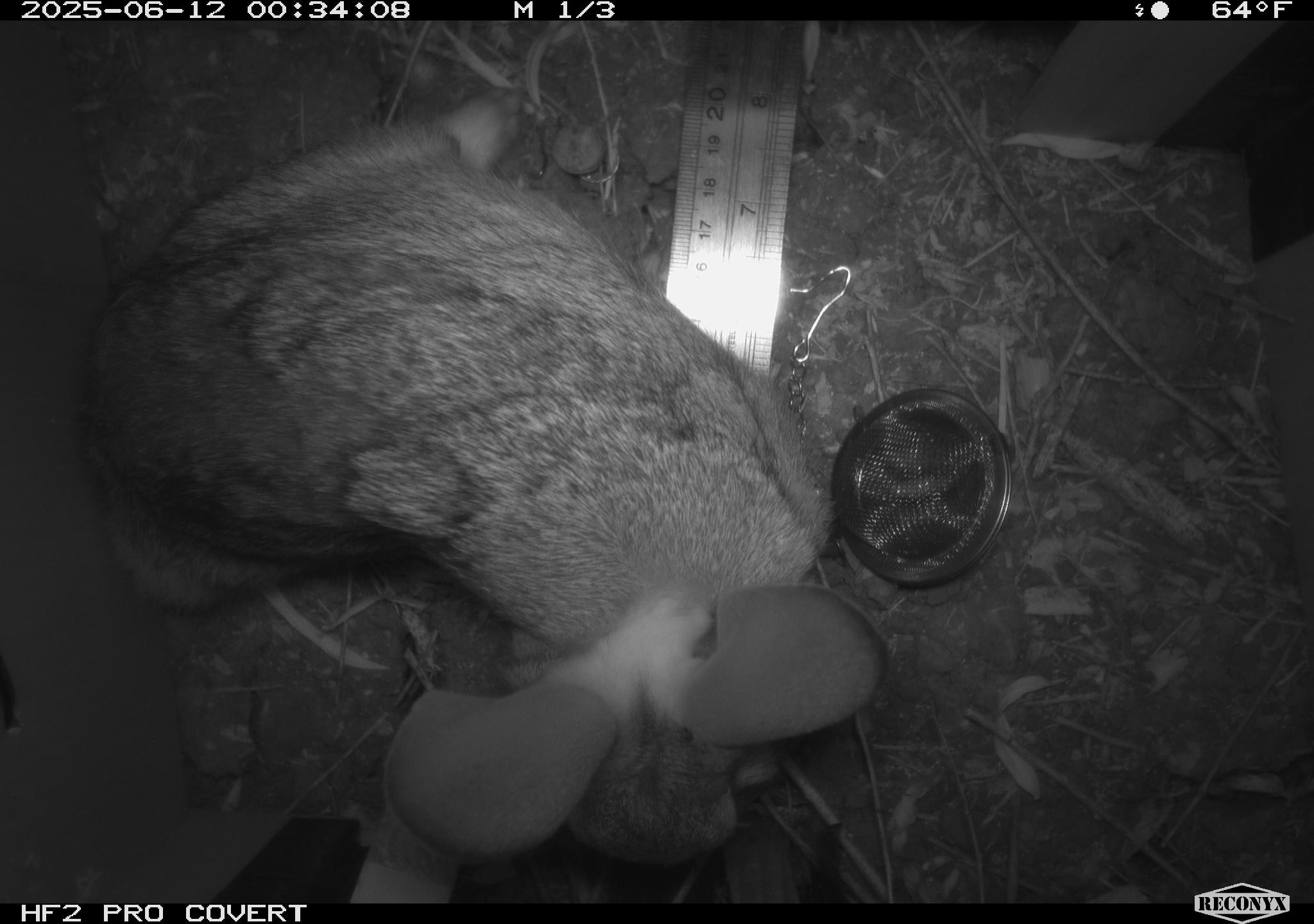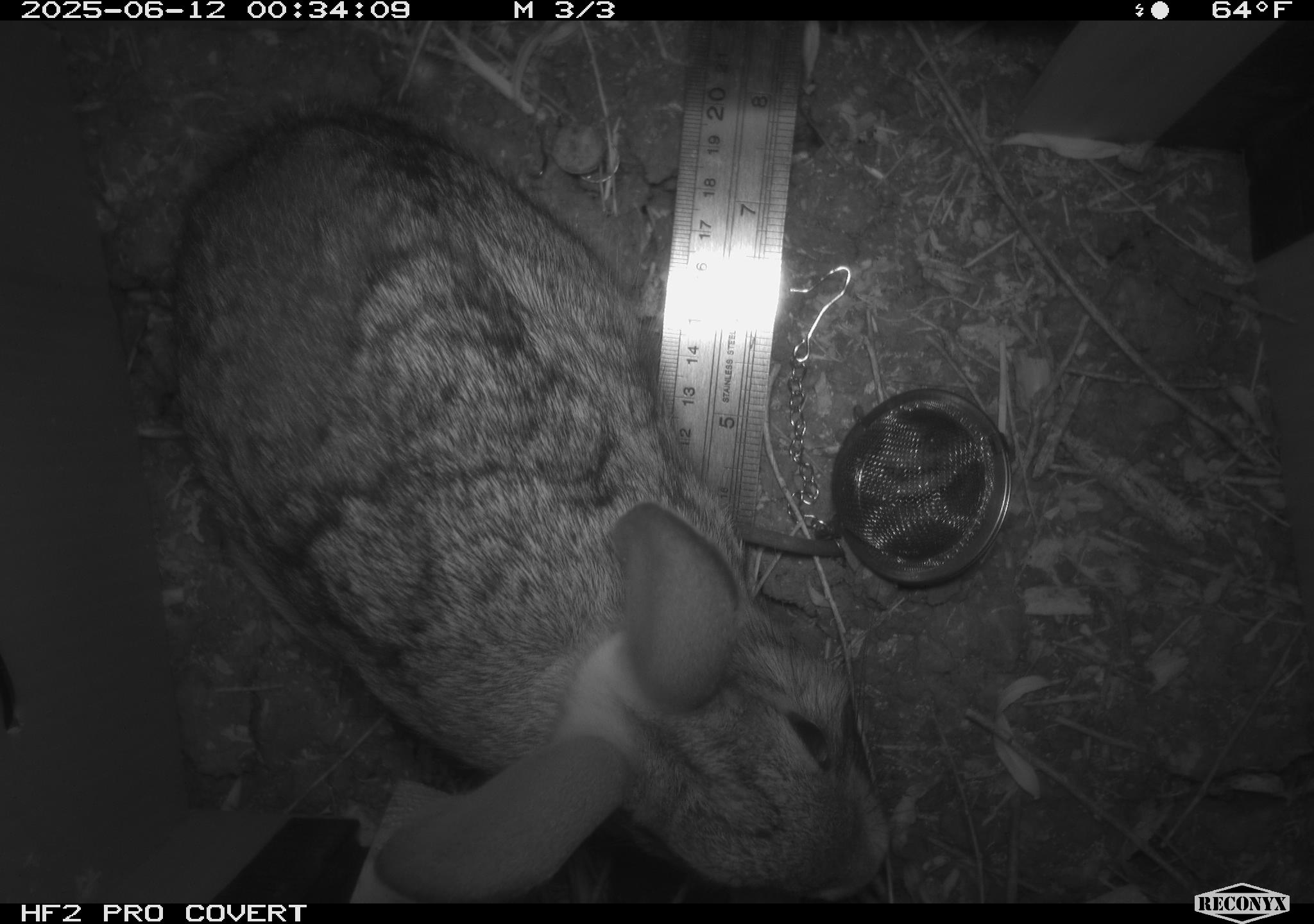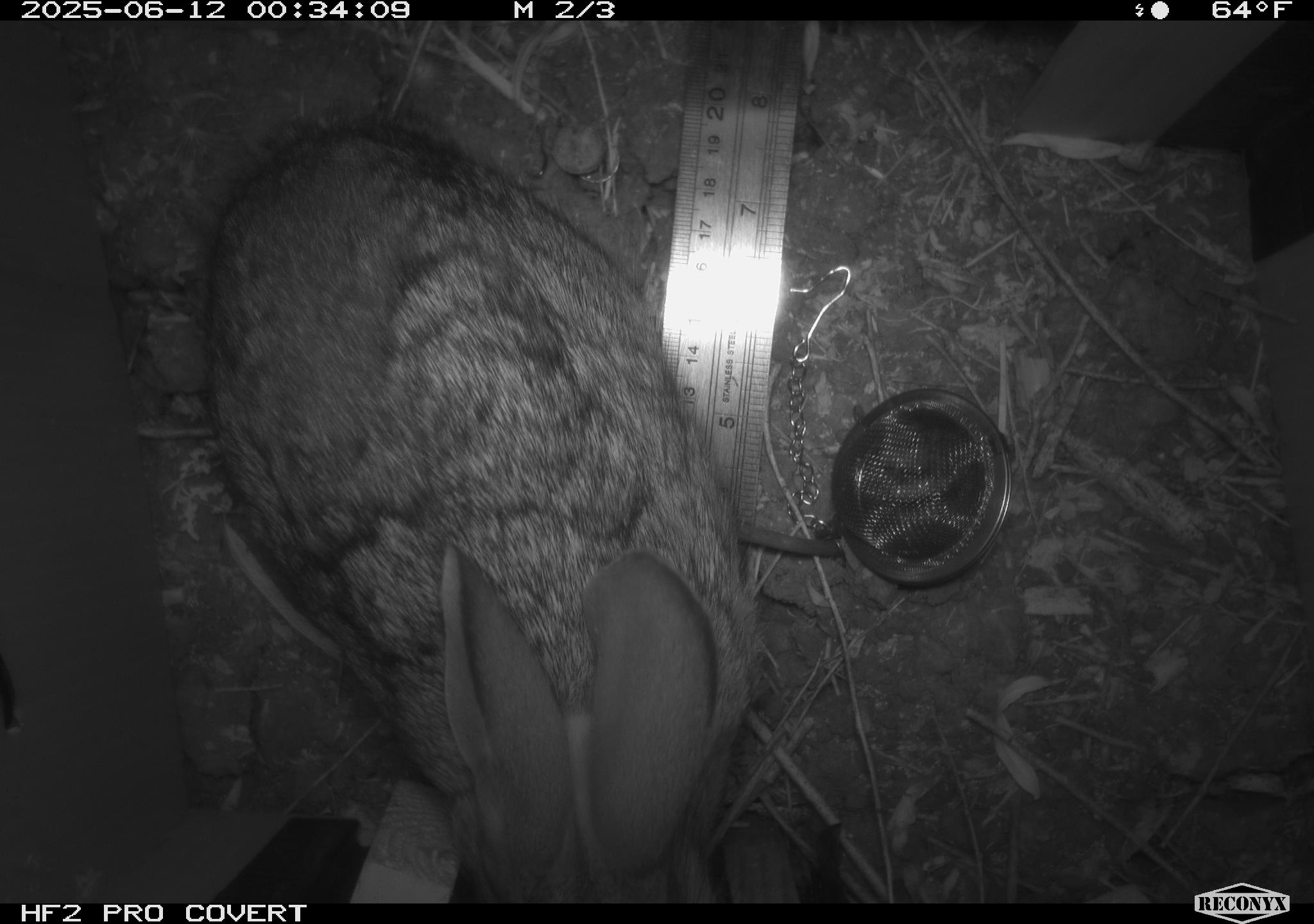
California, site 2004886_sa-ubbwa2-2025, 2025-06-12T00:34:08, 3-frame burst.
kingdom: Animalia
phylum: Chordata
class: Mammalia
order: Lagomorpha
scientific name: Lagomorpha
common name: hares, rabbits, and pikas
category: lagomorpha order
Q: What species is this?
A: Lagomorpha order (hares, rabbits, and pikas) (Lagomorpha).